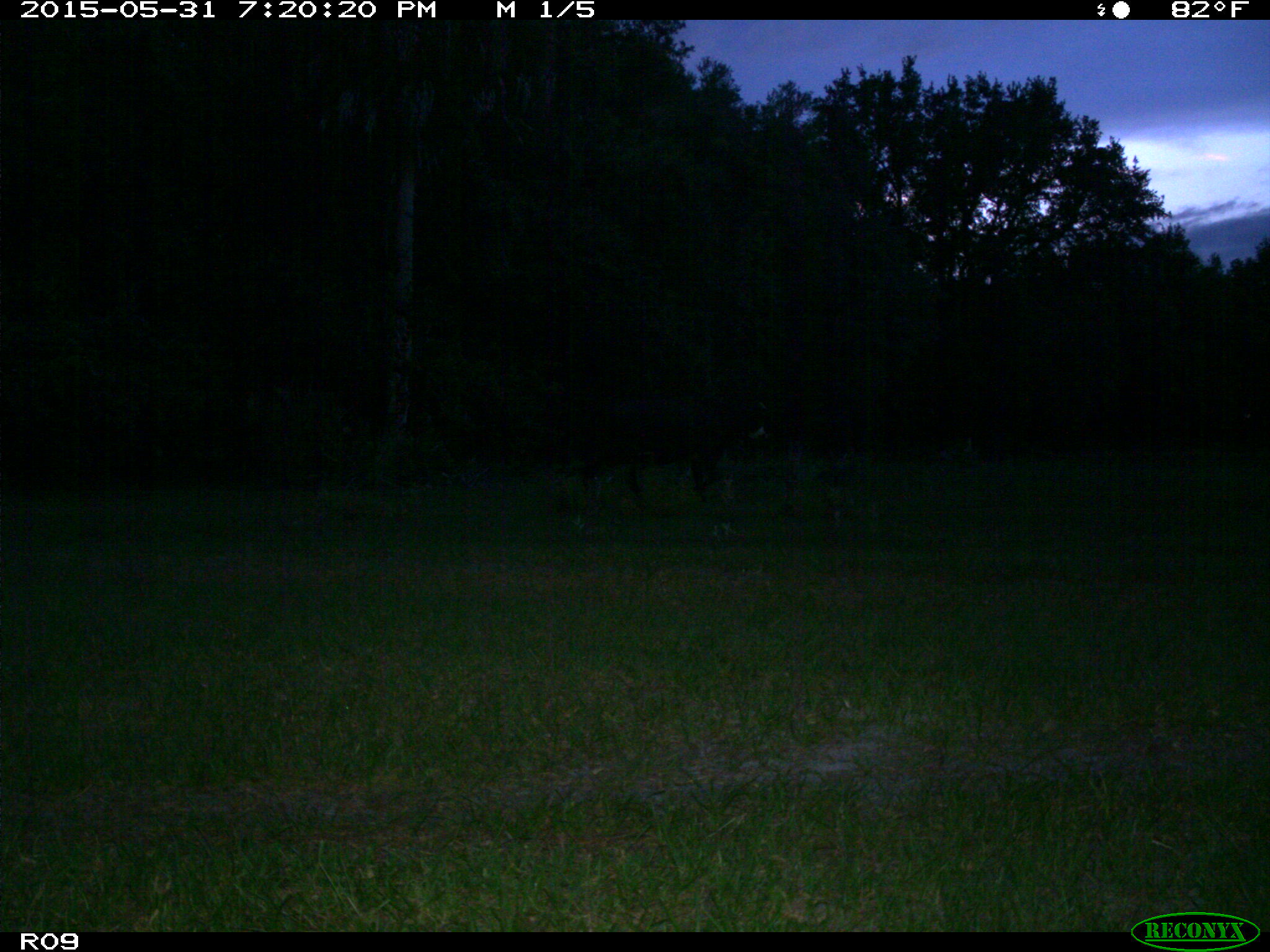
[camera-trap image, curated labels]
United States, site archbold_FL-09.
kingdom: Animalia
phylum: Chordata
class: Mammalia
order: Artiodactyla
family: Bovidae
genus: Bos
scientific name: Bos taurus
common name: domestic cow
Bos taurus (domestic cow).